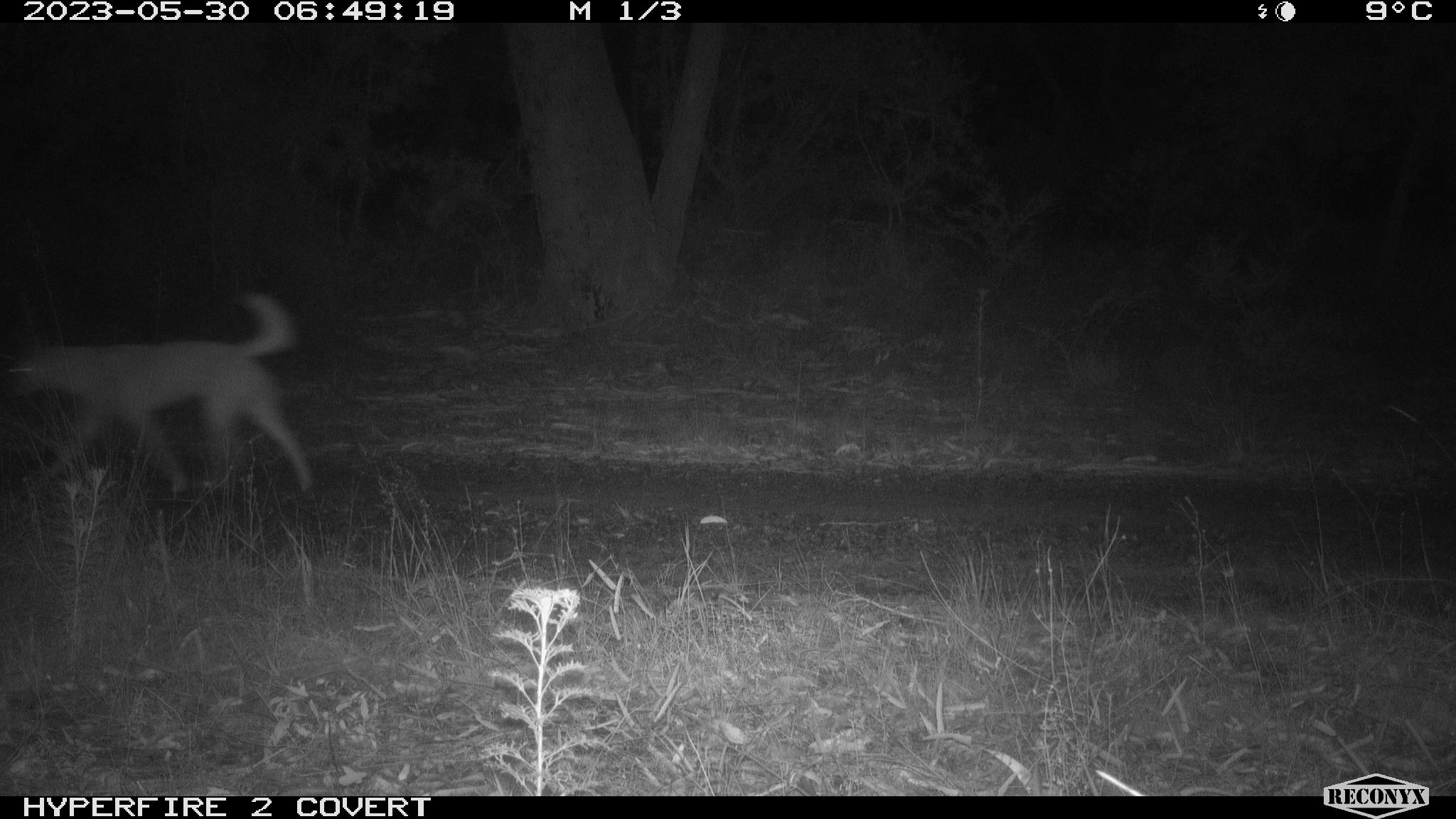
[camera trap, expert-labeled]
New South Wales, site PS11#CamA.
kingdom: Animalia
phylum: Chordata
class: Mammalia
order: Carnivora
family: Canidae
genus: Canis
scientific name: Canis familiaris dingo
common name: dingo